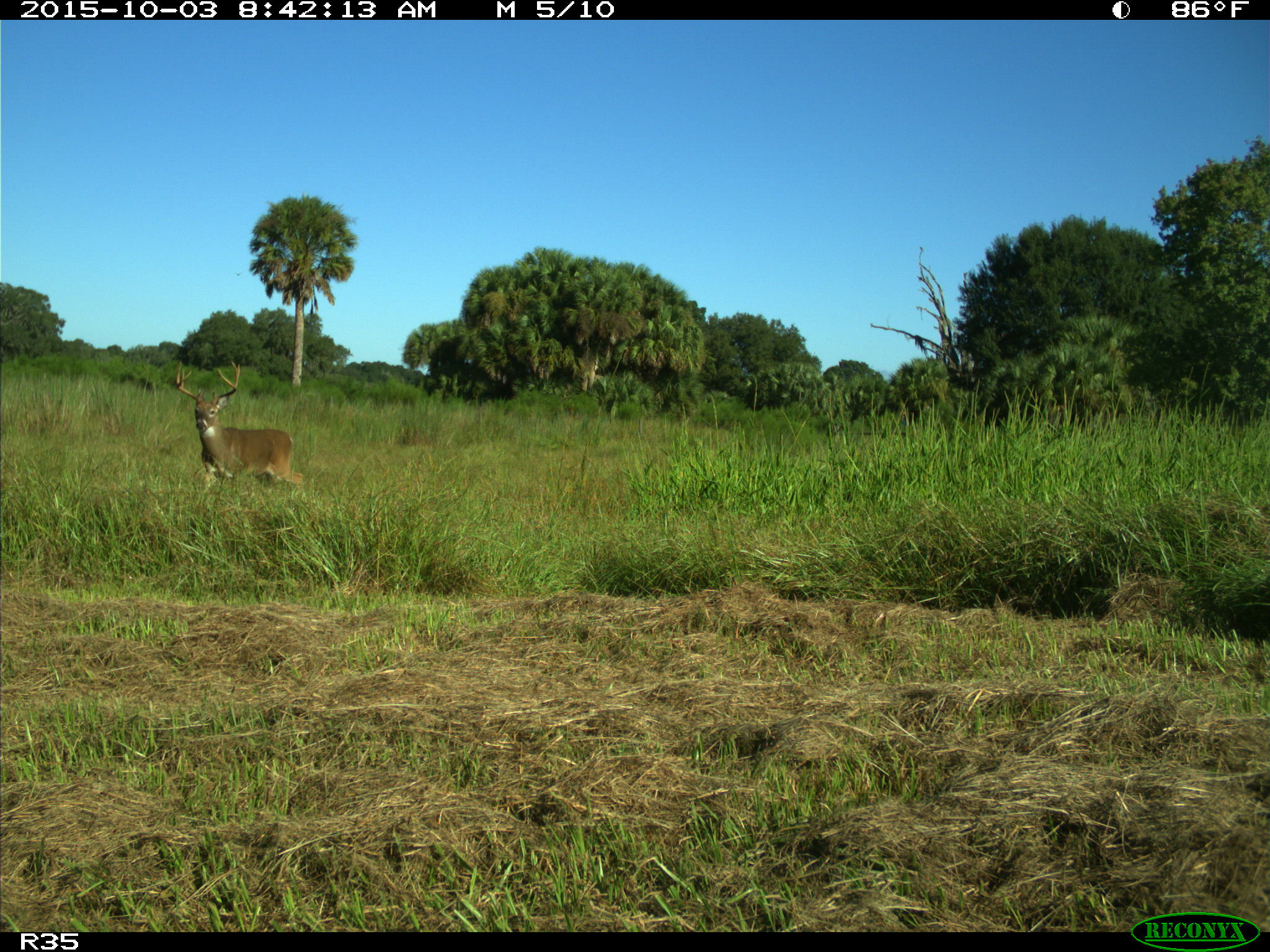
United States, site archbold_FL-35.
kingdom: Animalia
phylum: Chordata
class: Mammalia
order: Artiodactyla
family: Cervidae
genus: Odocoileus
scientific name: Odocoileus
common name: deer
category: unidentified deer